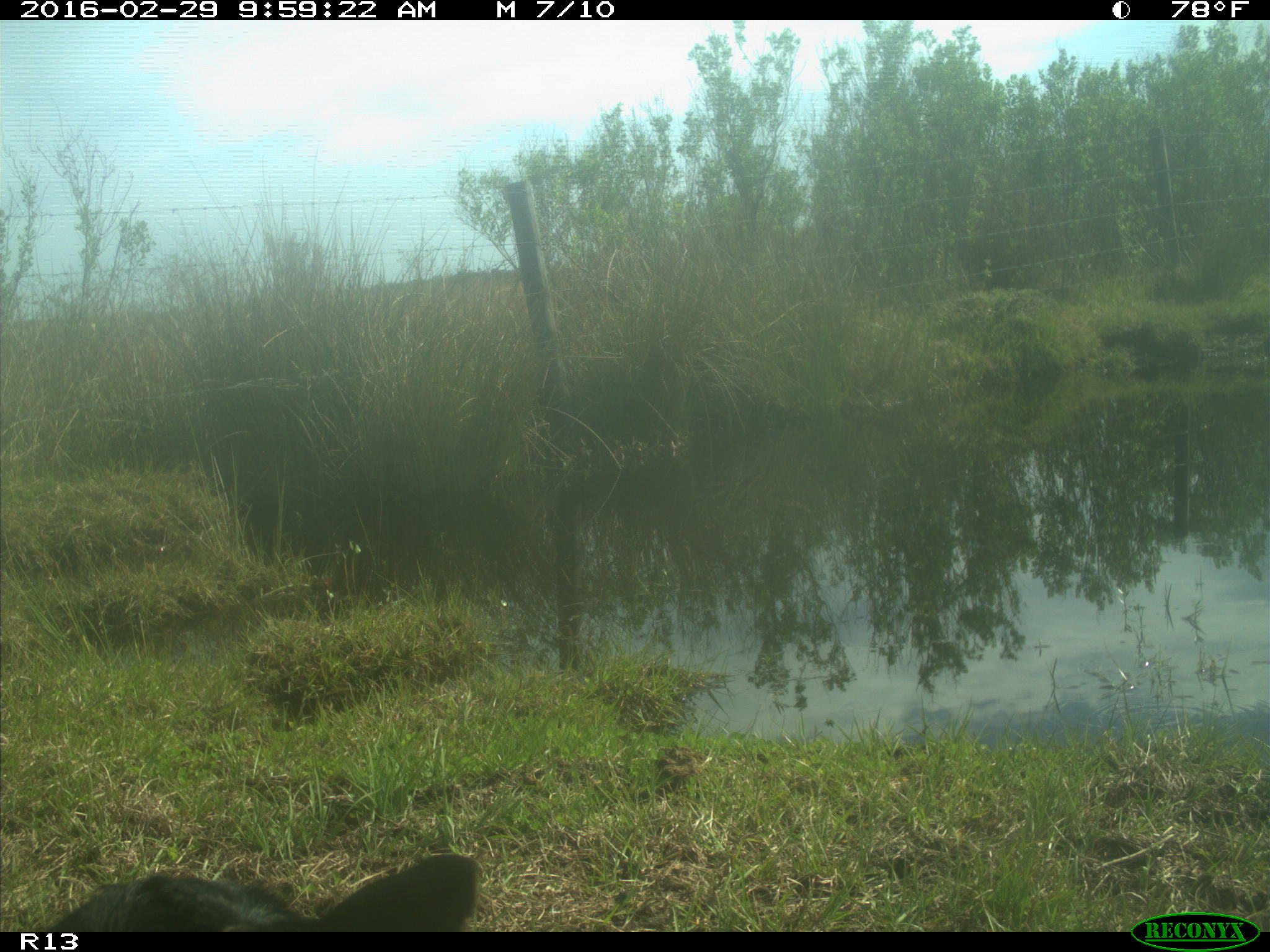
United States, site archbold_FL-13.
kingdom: Animalia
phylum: Chordata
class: Mammalia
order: Artiodactyla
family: Bovidae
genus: Bos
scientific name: Bos taurus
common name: domestic cow